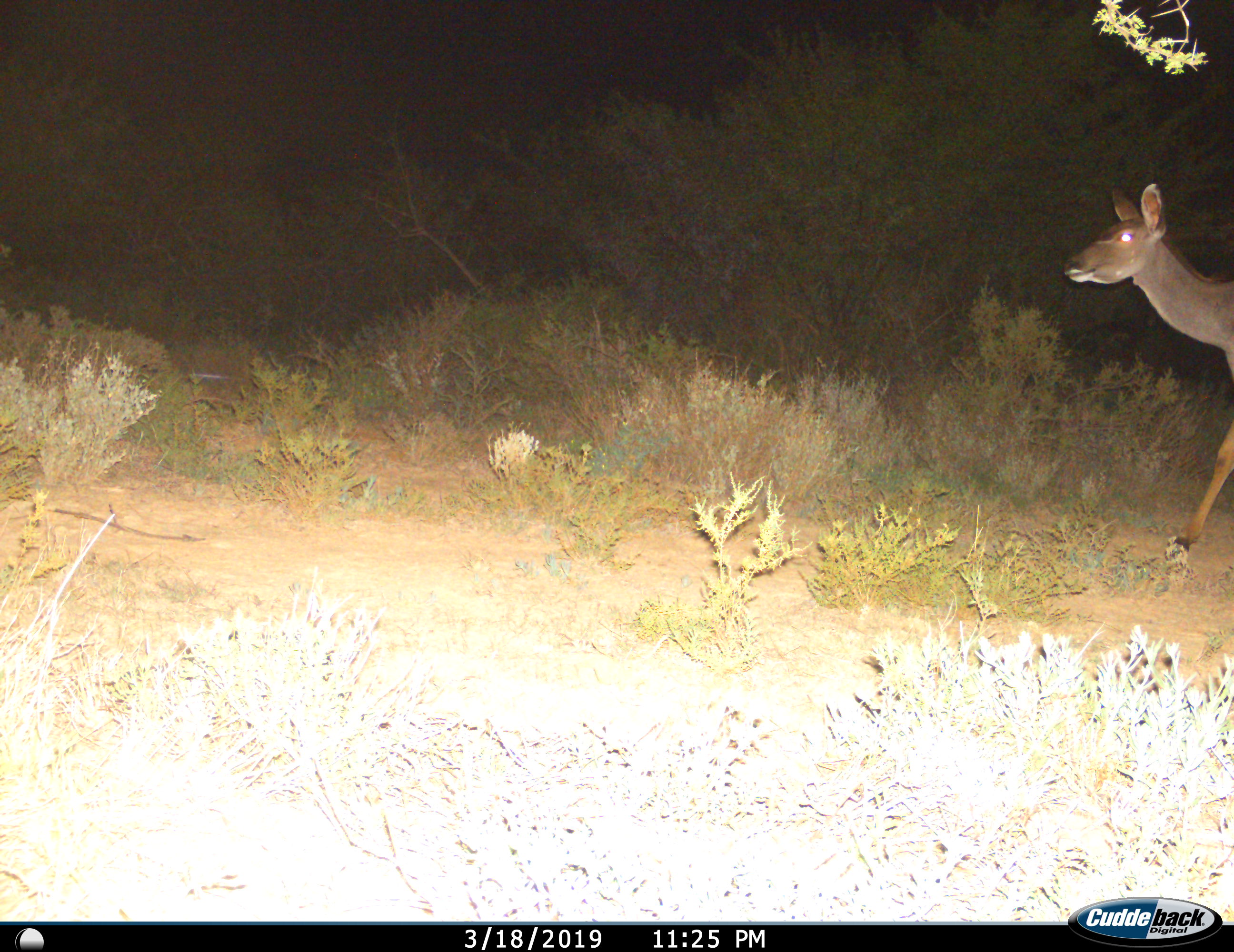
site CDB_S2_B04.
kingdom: Animalia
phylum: Chordata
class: Mammalia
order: Artiodactyla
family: Bovidae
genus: Tragelaphus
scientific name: Tragelaphus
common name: kudu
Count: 1.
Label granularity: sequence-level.